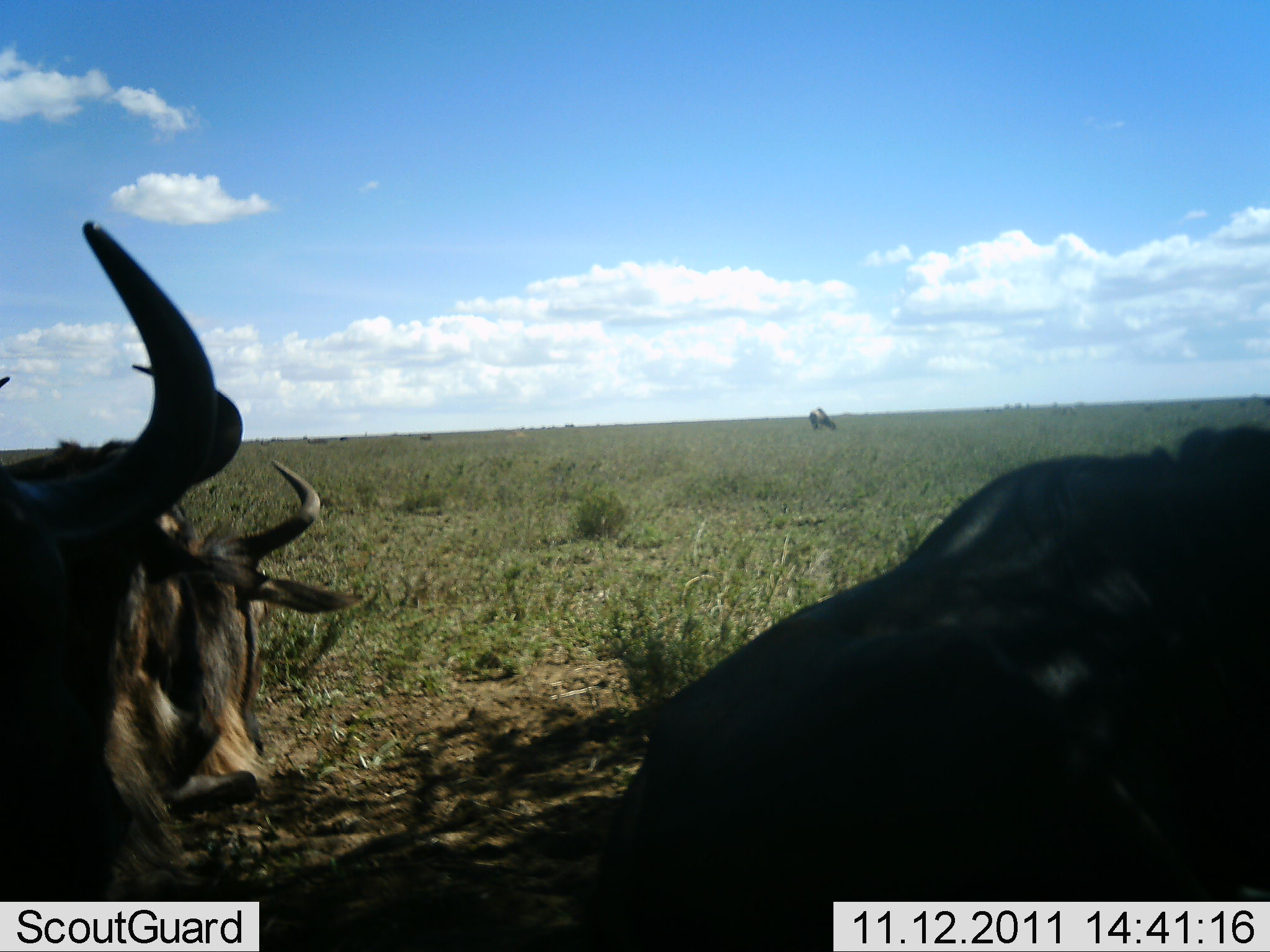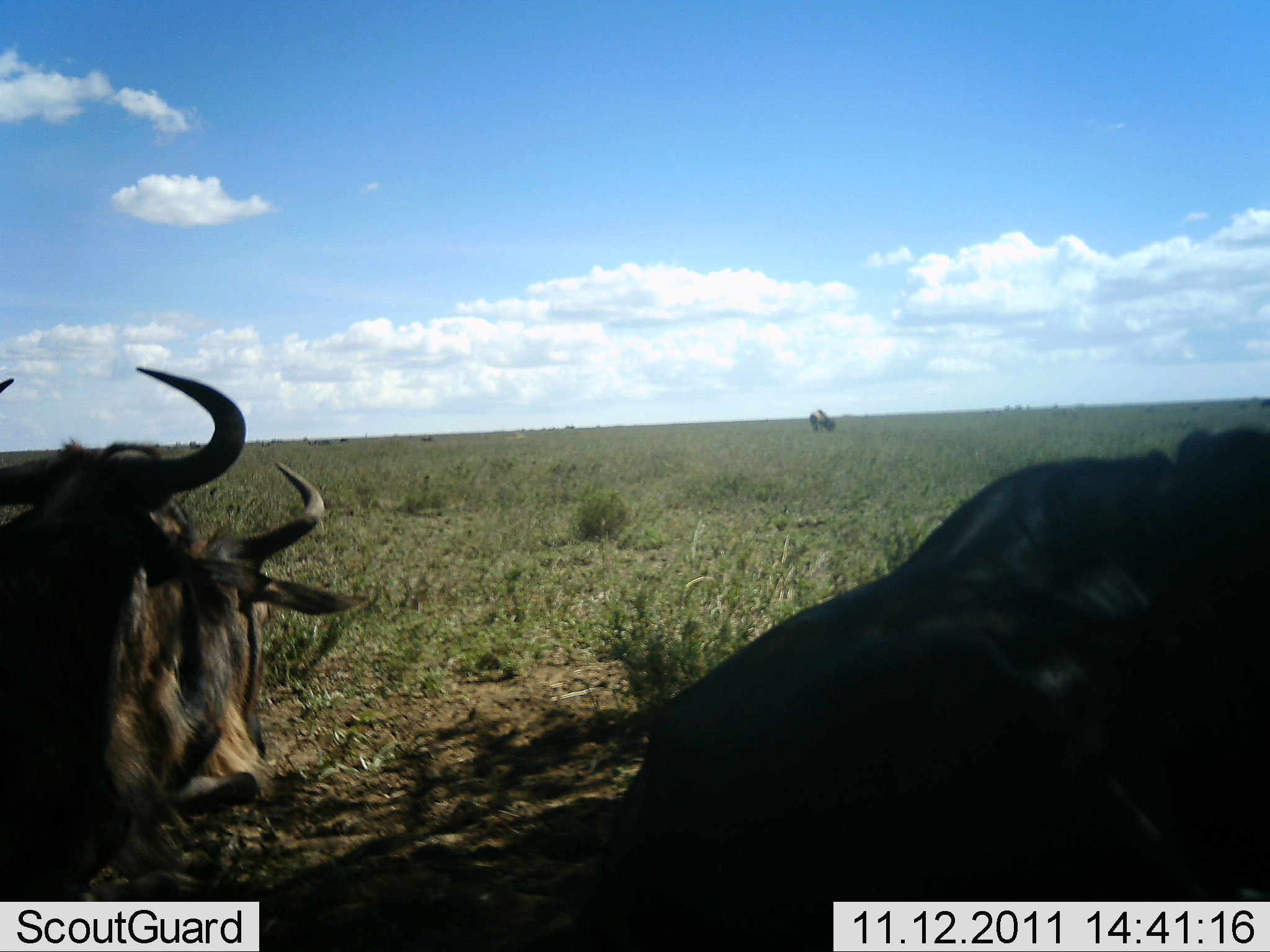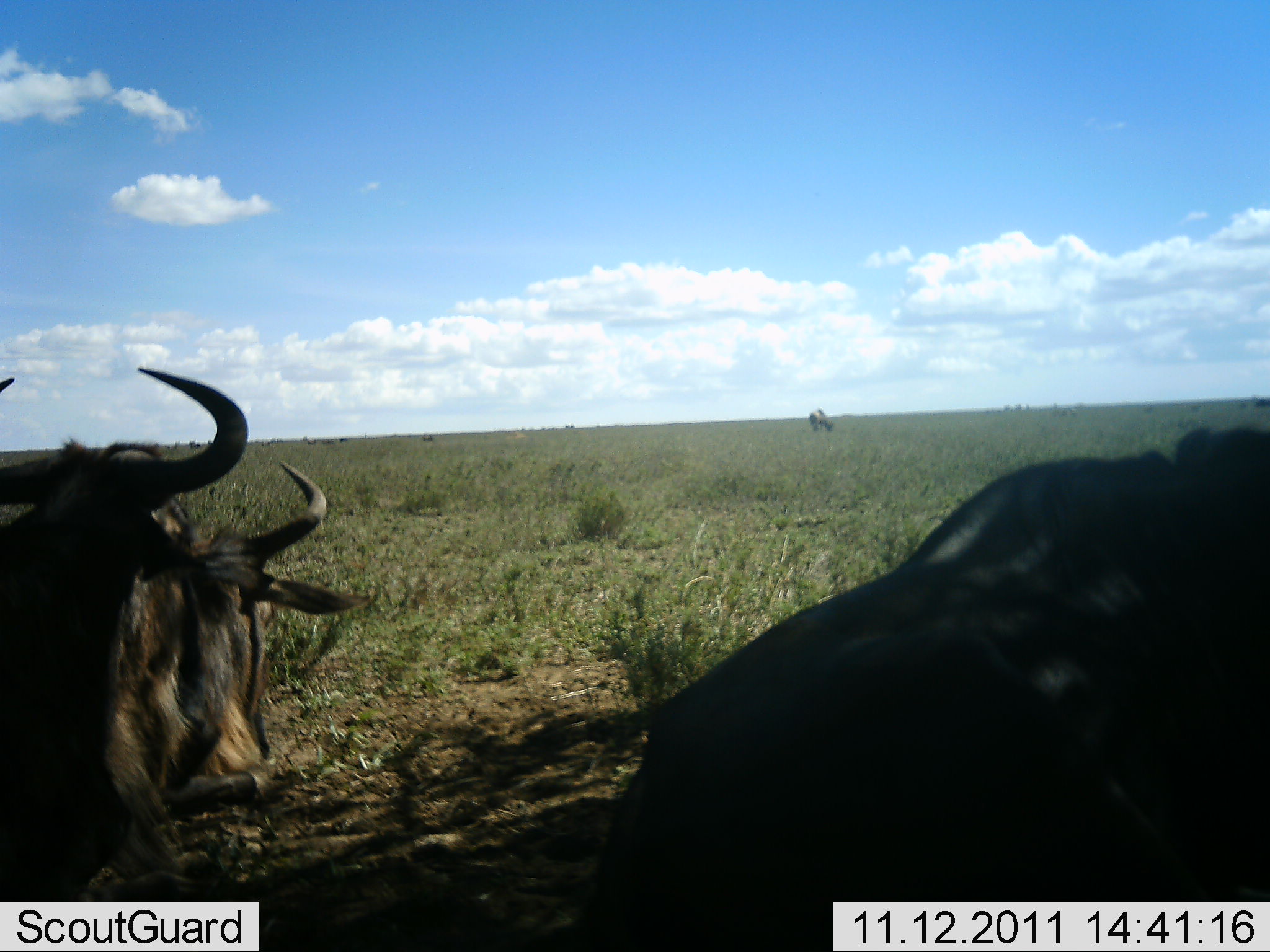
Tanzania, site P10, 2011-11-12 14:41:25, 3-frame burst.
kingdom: Animalia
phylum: Chordata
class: Mammalia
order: Artiodactyla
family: Bovidae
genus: Connochaetes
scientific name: Connochaetes taurinus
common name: blue wildebeest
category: wildebeest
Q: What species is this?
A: Wildebeest (blue wildebeest) (Connochaetes taurinus).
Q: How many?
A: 3.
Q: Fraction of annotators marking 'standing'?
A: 43%.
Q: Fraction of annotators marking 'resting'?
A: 50%.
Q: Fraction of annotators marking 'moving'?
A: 14%.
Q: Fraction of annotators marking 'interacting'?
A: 0%.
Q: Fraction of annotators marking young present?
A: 0%.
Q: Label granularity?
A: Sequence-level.